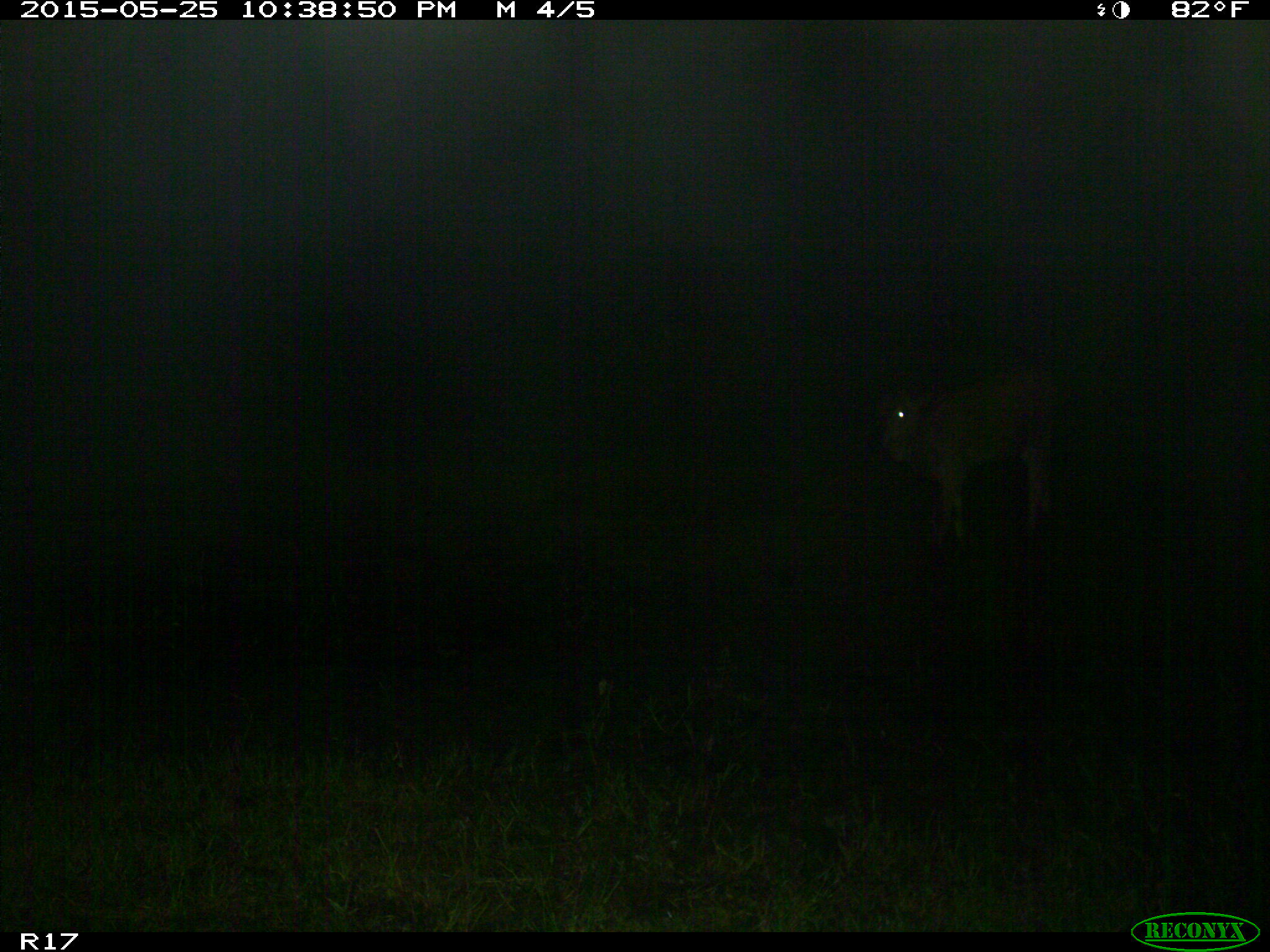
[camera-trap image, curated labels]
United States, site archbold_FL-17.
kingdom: Animalia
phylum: Chordata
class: Mammalia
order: Artiodactyla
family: Bovidae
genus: Bos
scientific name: Bos taurus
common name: domestic cow